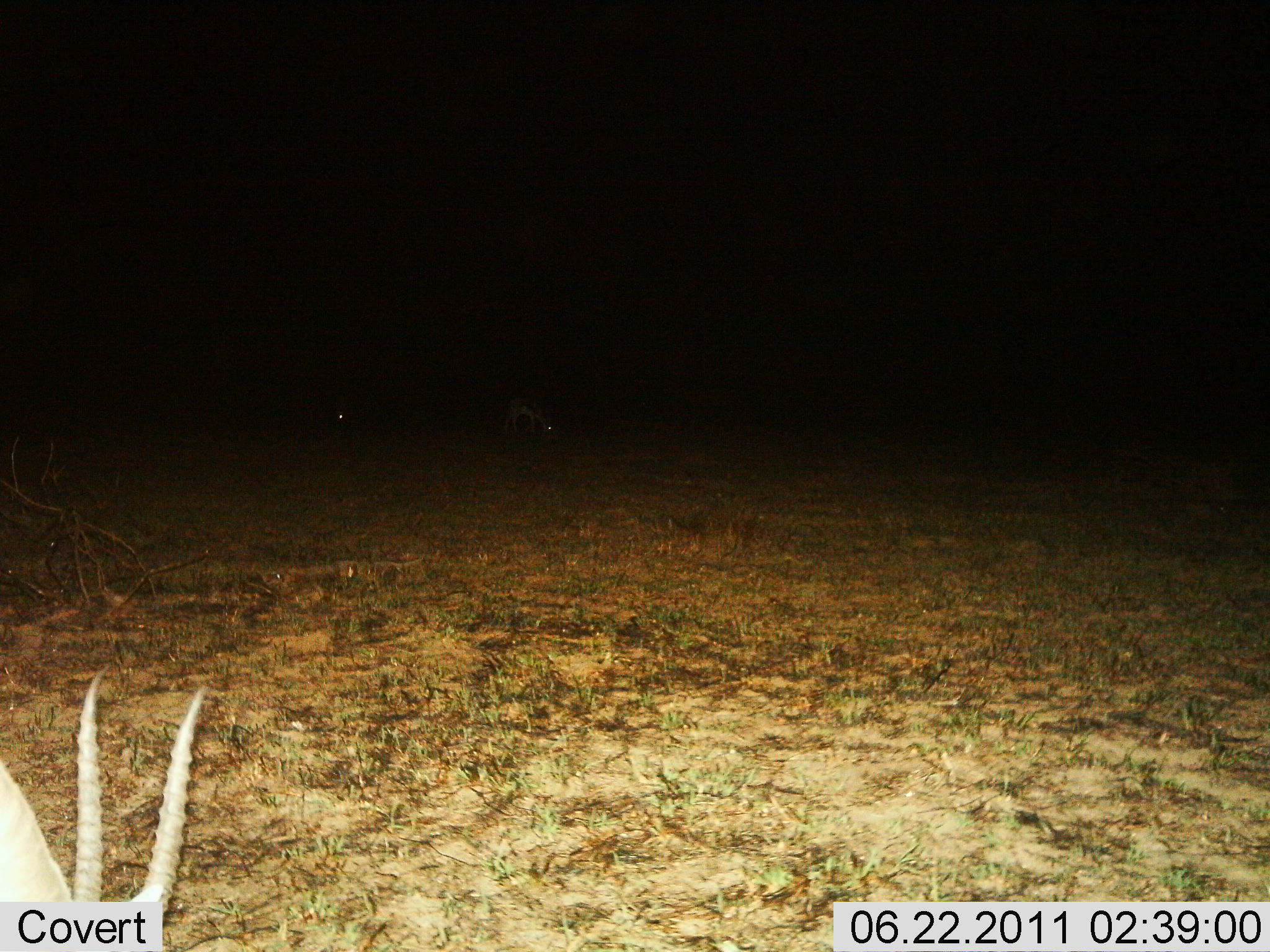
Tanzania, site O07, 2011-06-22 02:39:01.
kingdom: Animalia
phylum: Chordata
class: Mammalia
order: Artiodactyla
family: Bovidae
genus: Nanger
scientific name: Nanger granti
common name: grant's gazelle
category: gazellegrants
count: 1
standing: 38%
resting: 0%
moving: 0%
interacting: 0%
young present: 0%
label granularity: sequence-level